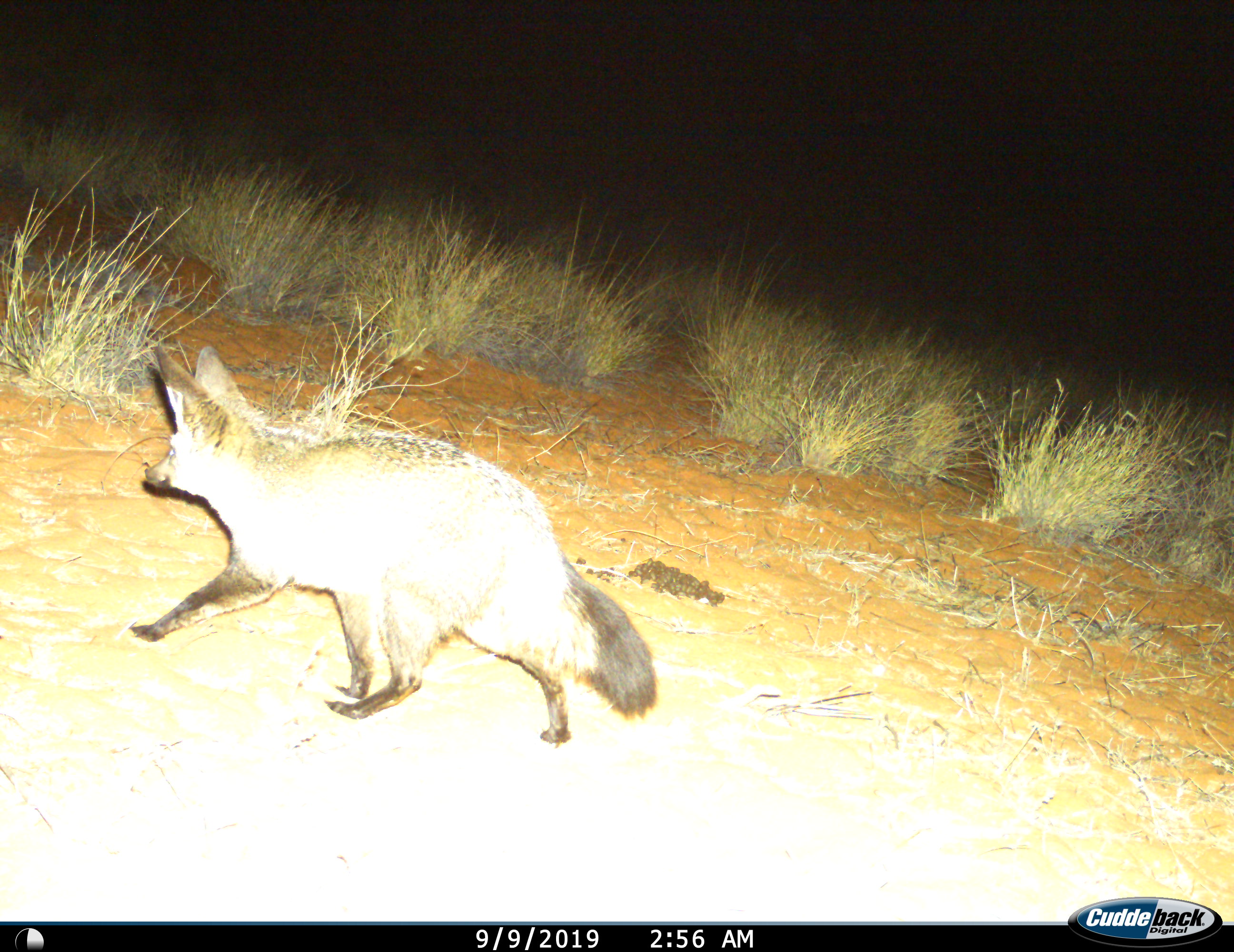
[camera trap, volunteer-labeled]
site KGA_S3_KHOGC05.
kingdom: Animalia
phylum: Chordata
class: Mammalia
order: Carnivora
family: Canidae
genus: Otocyon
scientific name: Otocyon megalotis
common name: bat-eared fox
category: foxbateared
Foxbateared (bat-eared fox) (Otocyon megalotis), count 1. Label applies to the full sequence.